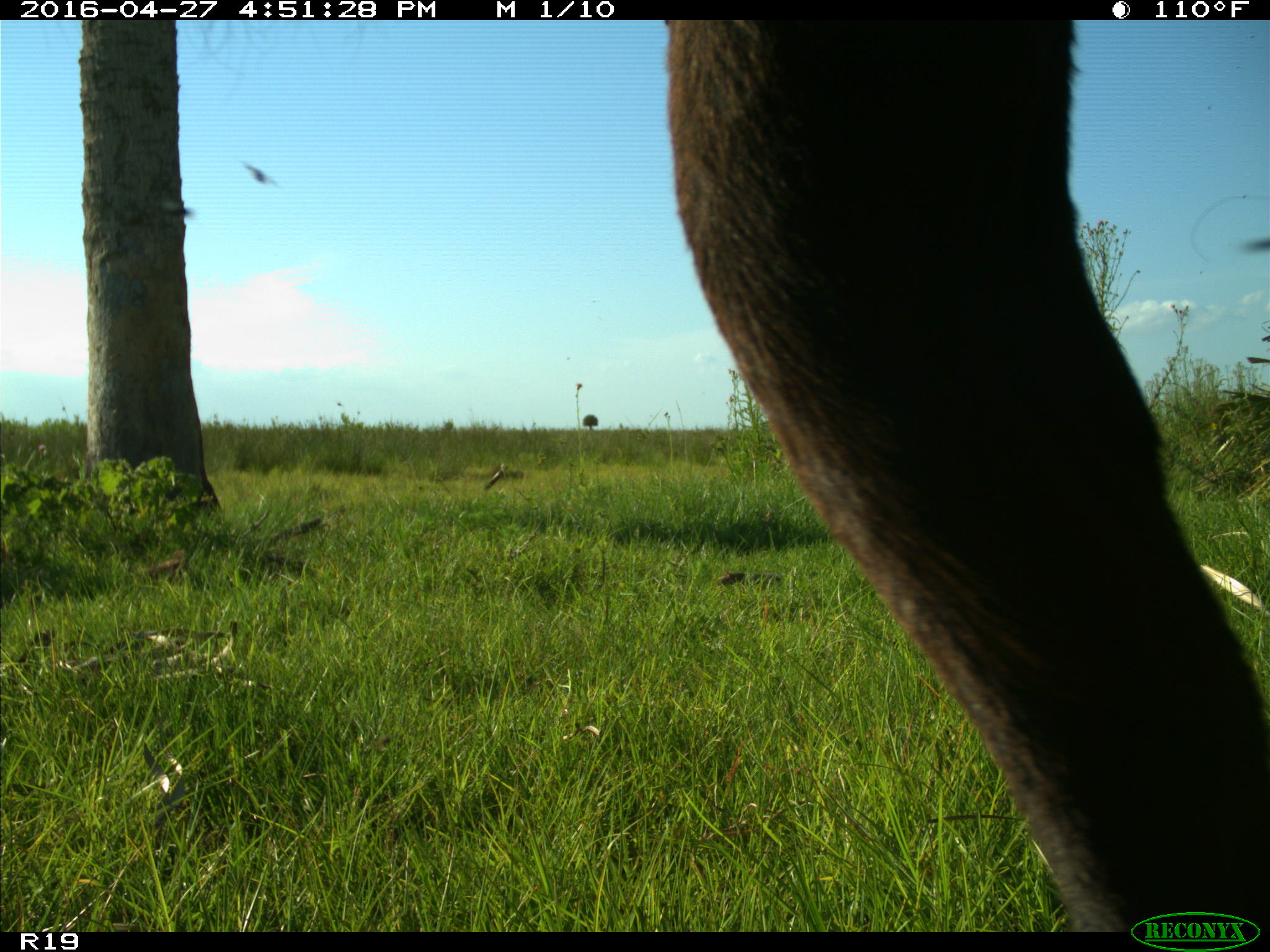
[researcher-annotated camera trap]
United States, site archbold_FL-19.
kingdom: Animalia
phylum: Chordata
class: Mammalia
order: Artiodactyla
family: Bovidae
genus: Bos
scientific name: Bos taurus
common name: domestic cow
Bos taurus (domestic cow).